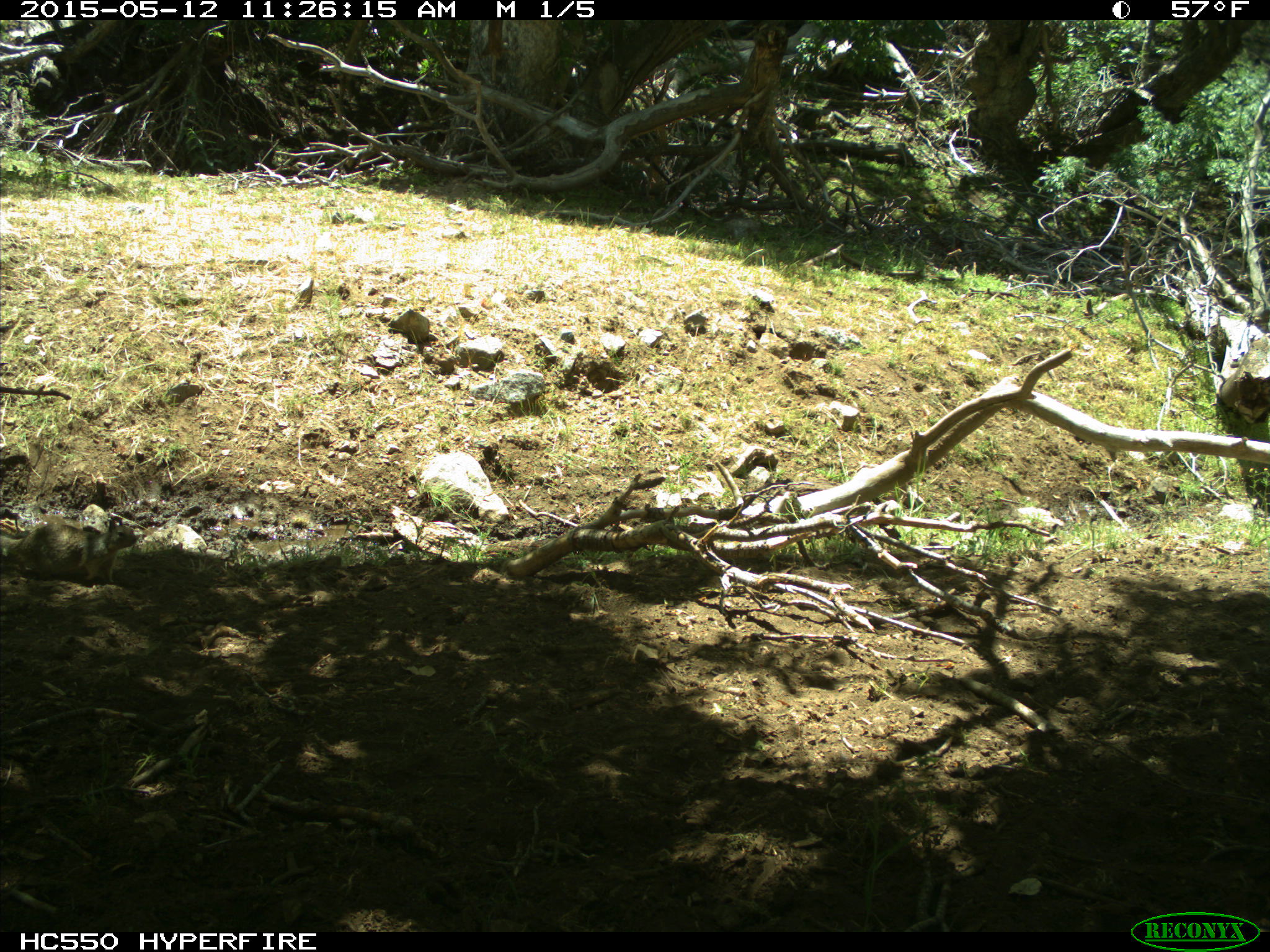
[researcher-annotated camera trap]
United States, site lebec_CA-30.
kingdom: Animalia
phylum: Chordata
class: Mammalia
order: Rodentia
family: Sciuridae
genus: Otospermophilus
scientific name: Otospermophilus beecheyi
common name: california ground squirrel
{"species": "Otospermophilus beecheyi (california ground squirrel)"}